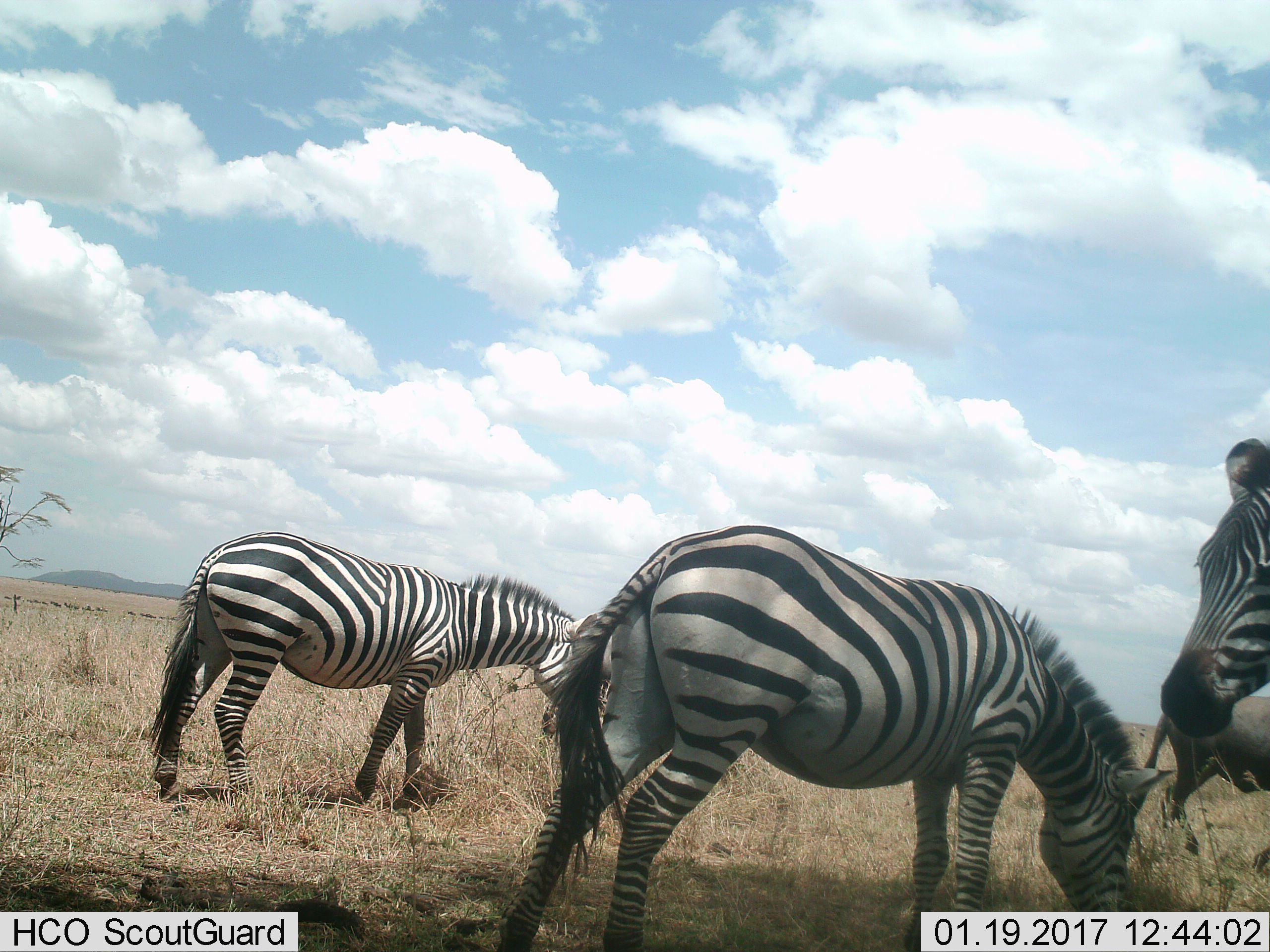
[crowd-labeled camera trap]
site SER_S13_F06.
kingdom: Animalia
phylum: Chordata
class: Mammalia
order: Artiodactyla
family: Bovidae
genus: Connochaetes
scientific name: Connochaetes taurinus taurinus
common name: blue wildebeest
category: wildebeestblue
Wildebeestblue (blue wildebeest) (Connochaetes taurinus taurinus), count 1. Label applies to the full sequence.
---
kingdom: Animalia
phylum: Chordata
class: Mammalia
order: Perissodactyla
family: Equidae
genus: Equus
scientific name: Equus quagga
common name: plains zebra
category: zebraplains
Zebraplains (plains zebra) (Equus quagga), count 3. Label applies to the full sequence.